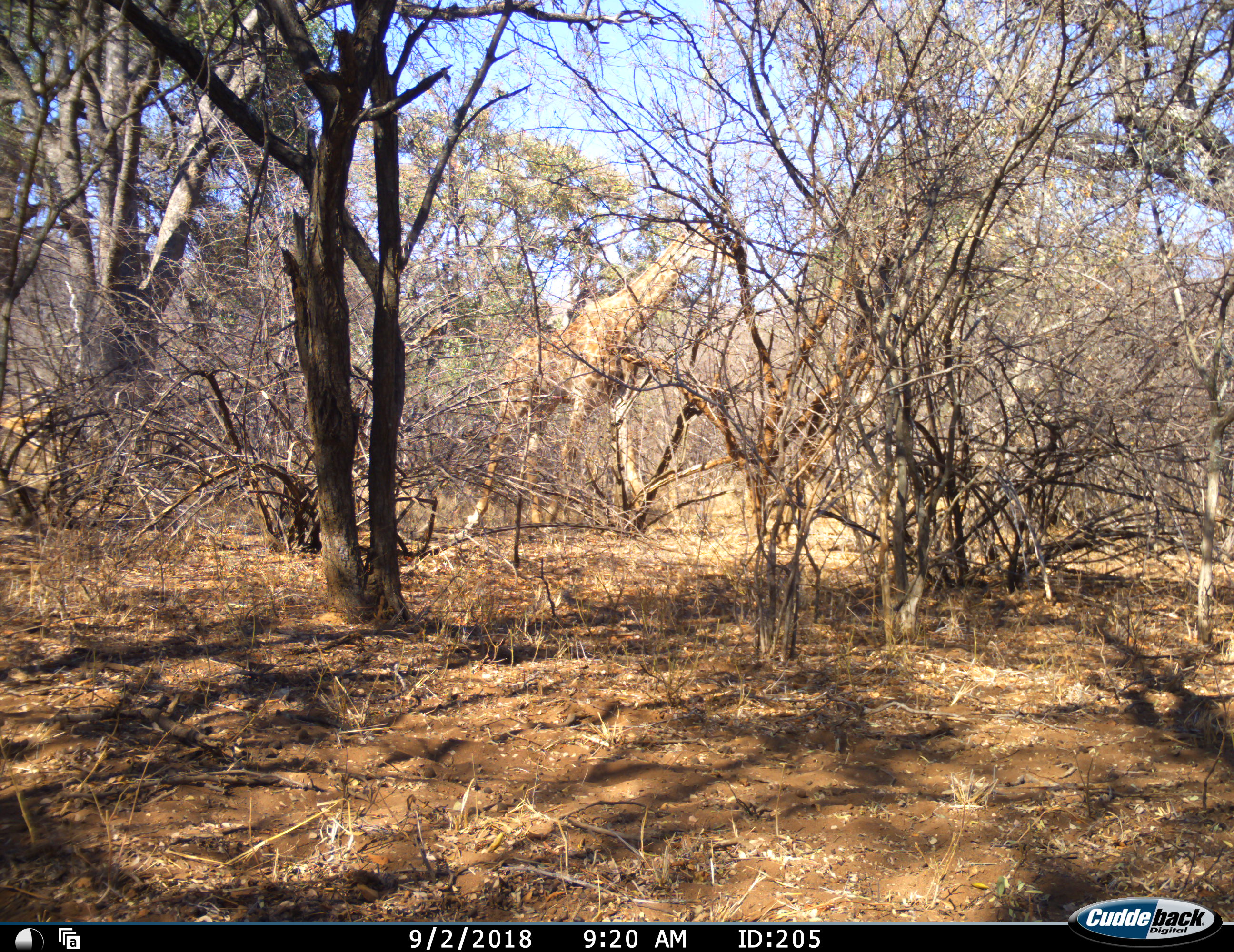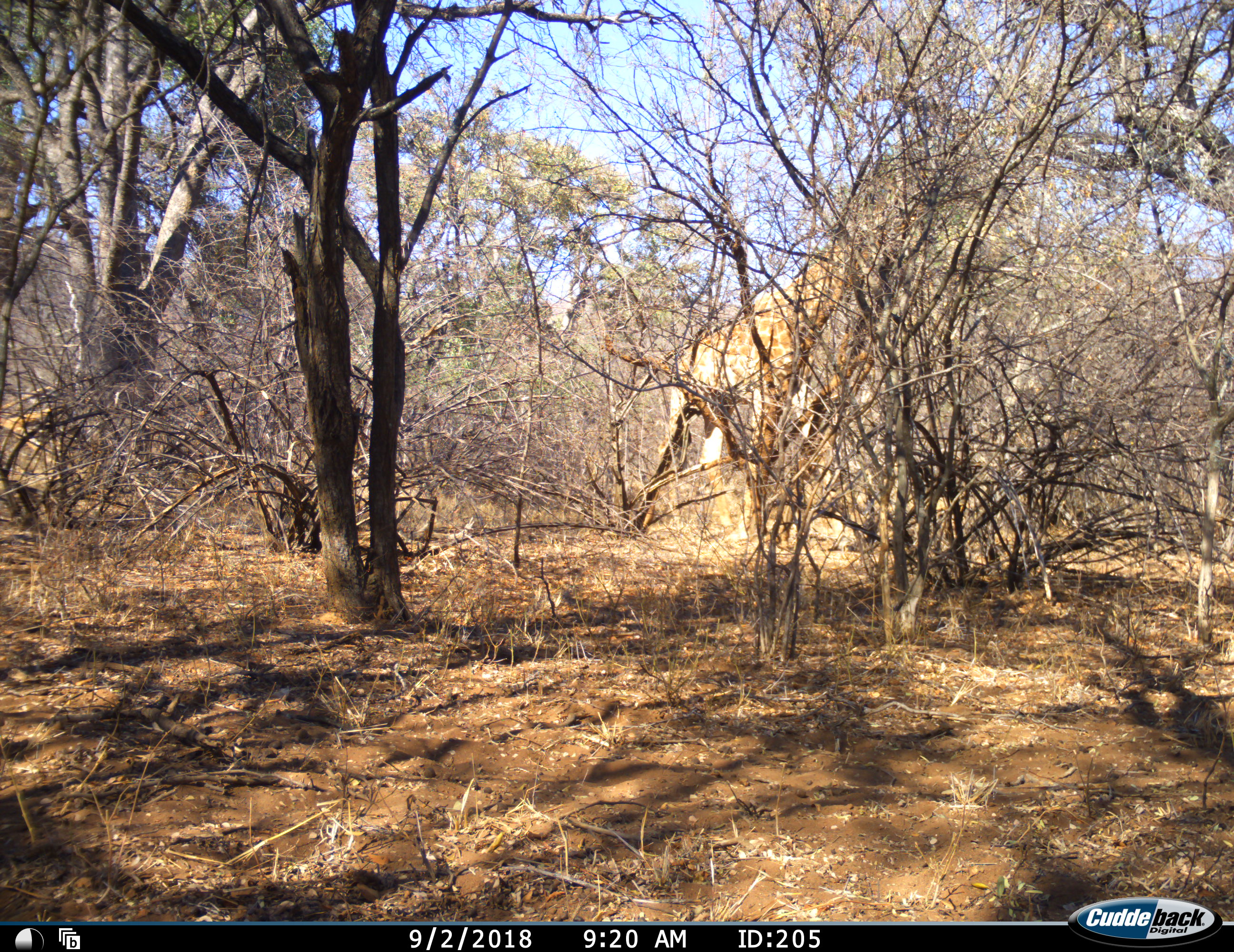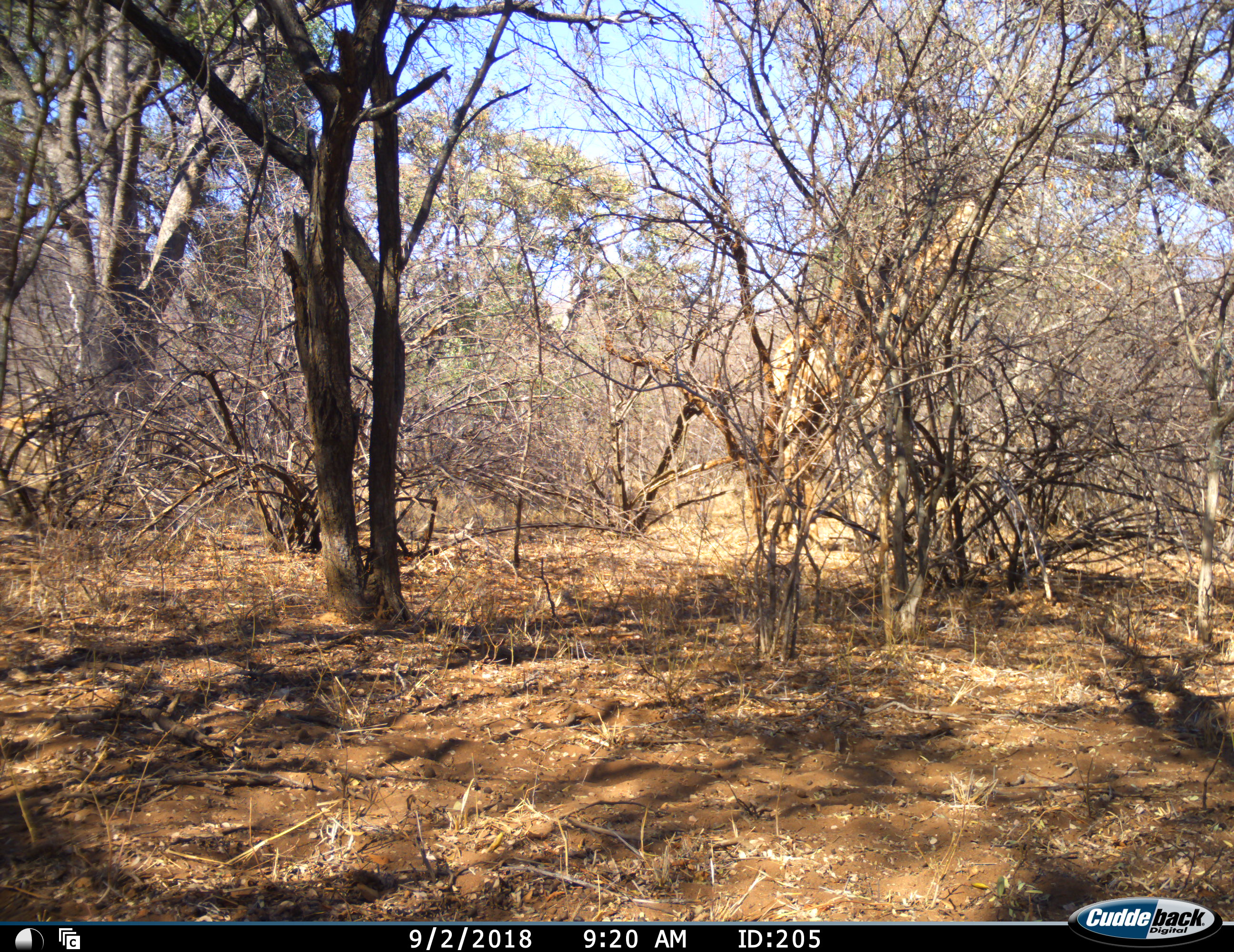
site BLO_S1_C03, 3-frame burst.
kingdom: Animalia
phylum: Chordata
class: Mammalia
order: Artiodactyla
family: Giraffidae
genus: Giraffa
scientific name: Giraffa camelopardalis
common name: giraffe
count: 1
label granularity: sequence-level